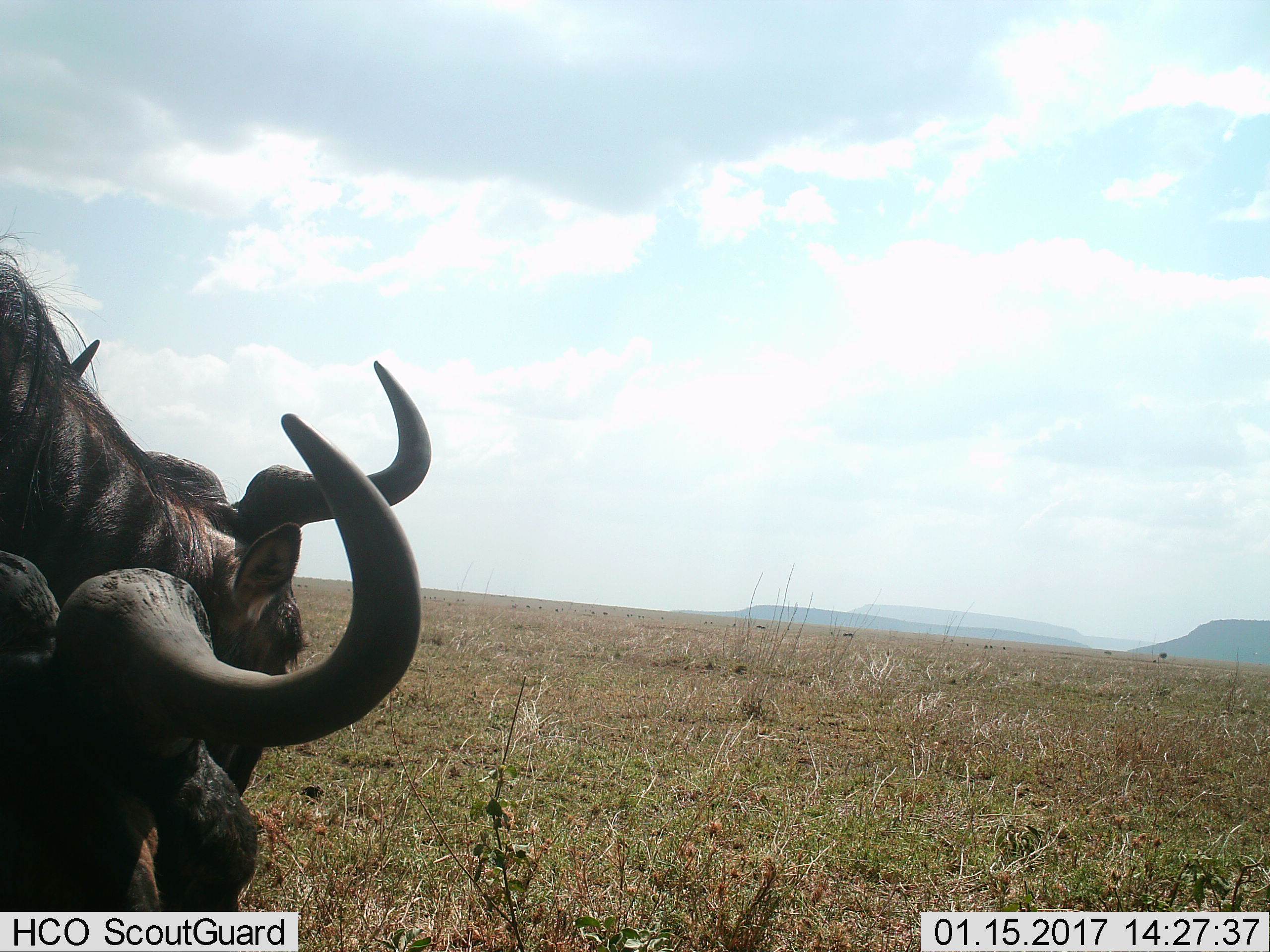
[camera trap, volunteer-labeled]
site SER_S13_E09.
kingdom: Animalia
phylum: Chordata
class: Mammalia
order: Artiodactyla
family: Bovidae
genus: Connochaetes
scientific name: Connochaetes taurinus taurinus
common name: blue wildebeest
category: wildebeestblue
Wildebeestblue (blue wildebeest) (Connochaetes taurinus taurinus), count 2. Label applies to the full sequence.